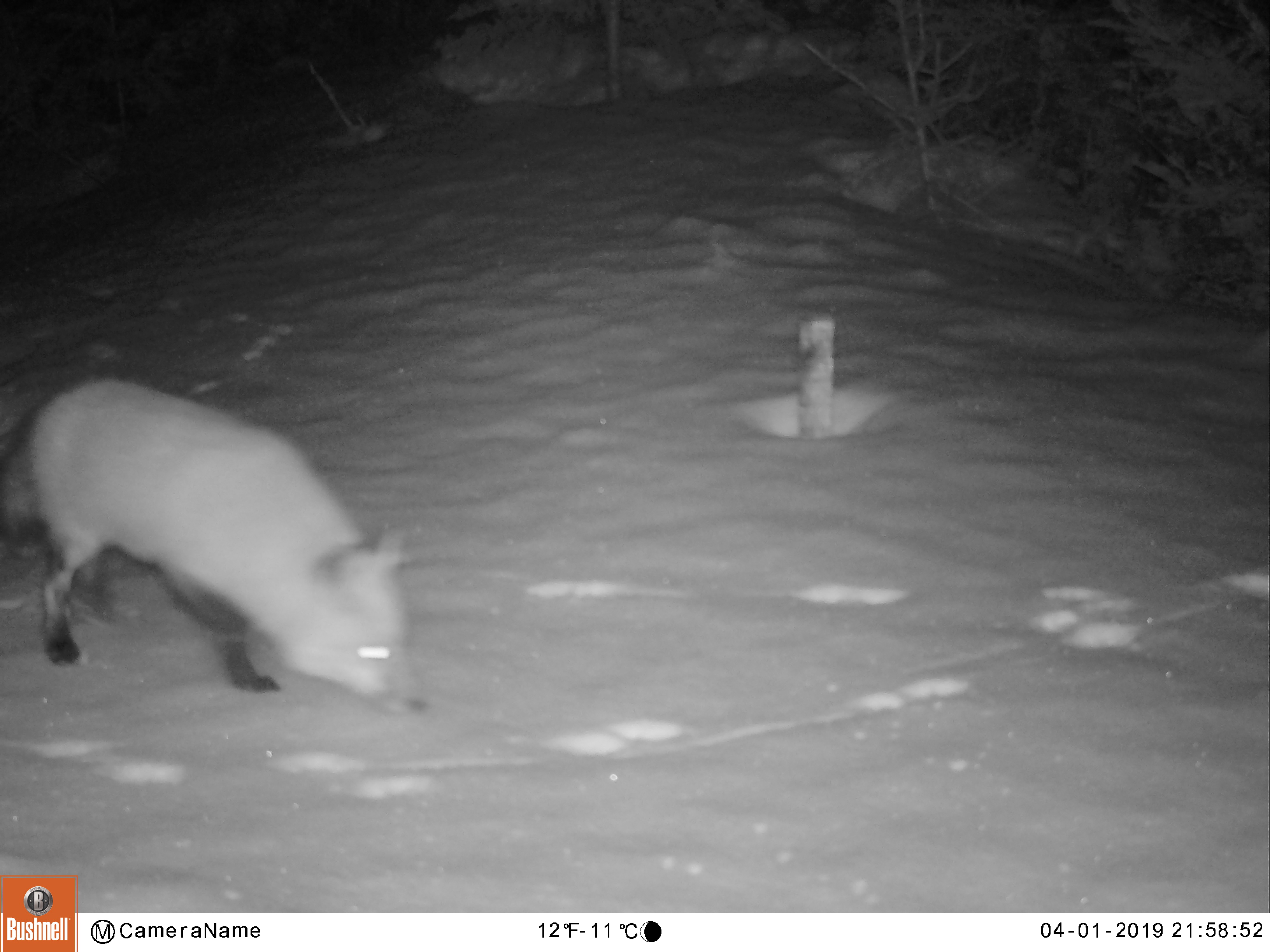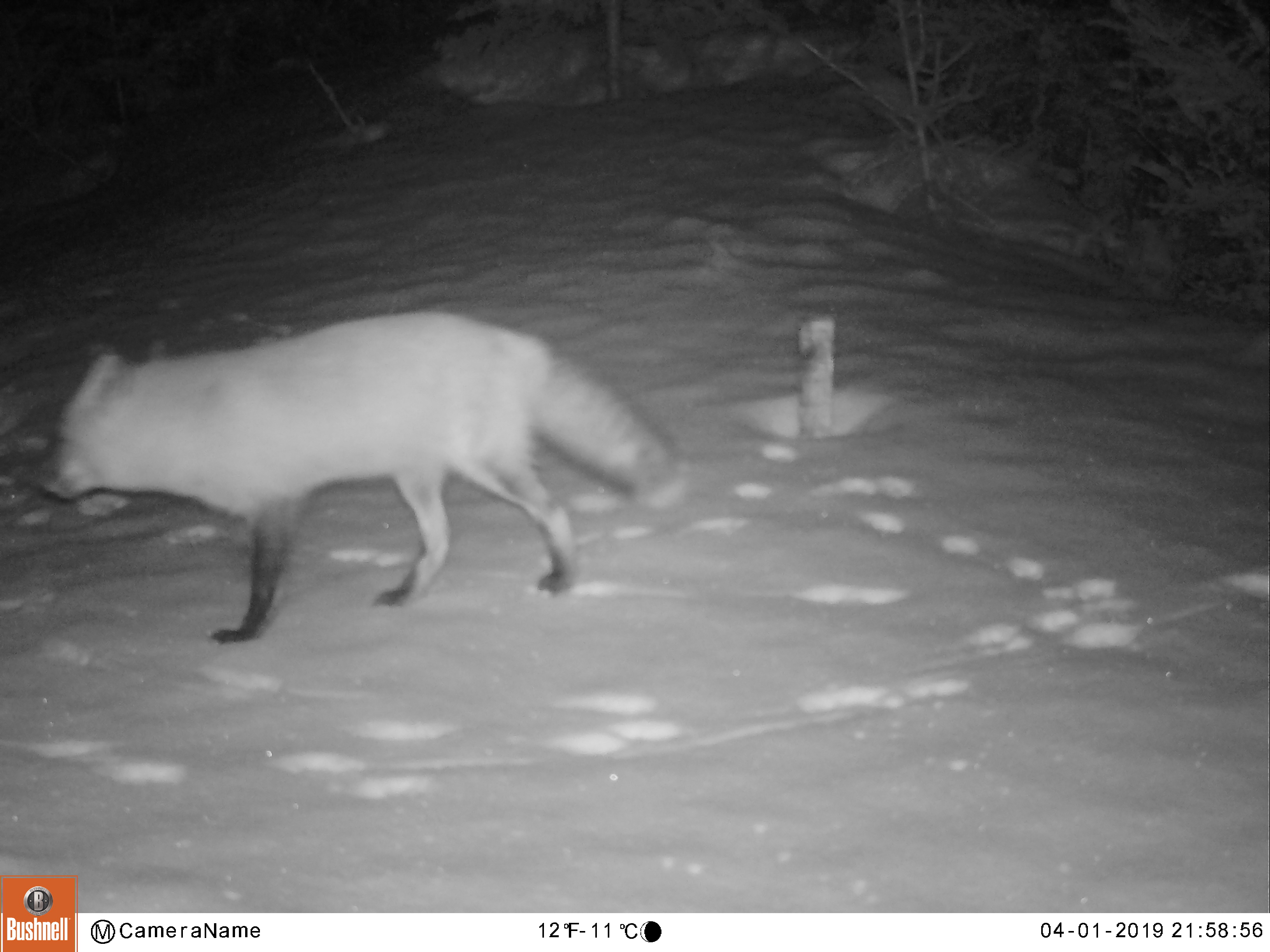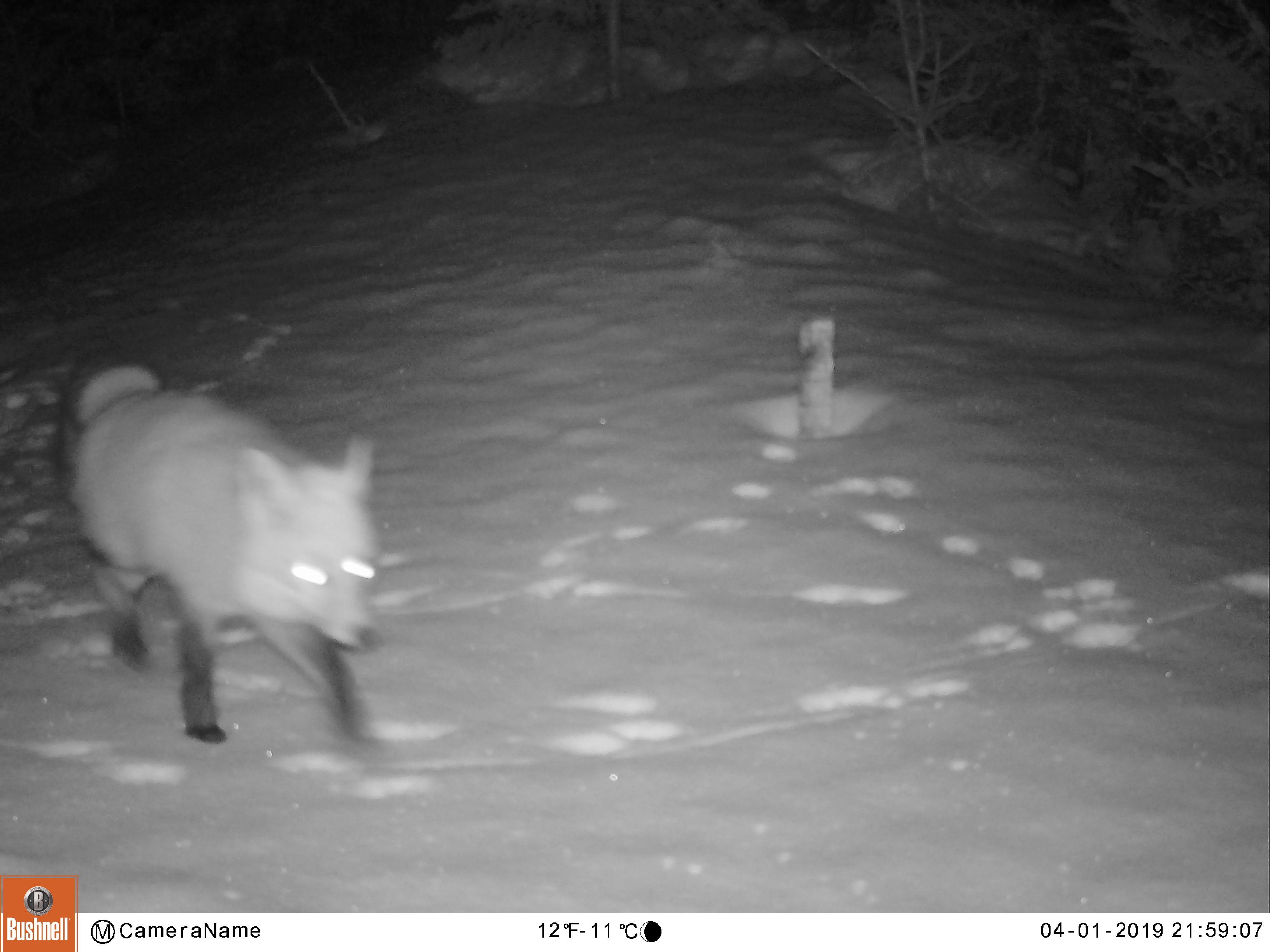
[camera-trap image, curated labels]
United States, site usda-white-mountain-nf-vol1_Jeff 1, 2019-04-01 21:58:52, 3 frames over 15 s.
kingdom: Animalia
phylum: Chordata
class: Mammalia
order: Carnivora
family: Canidae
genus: Vulpes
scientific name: Vulpes vulpes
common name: red fox